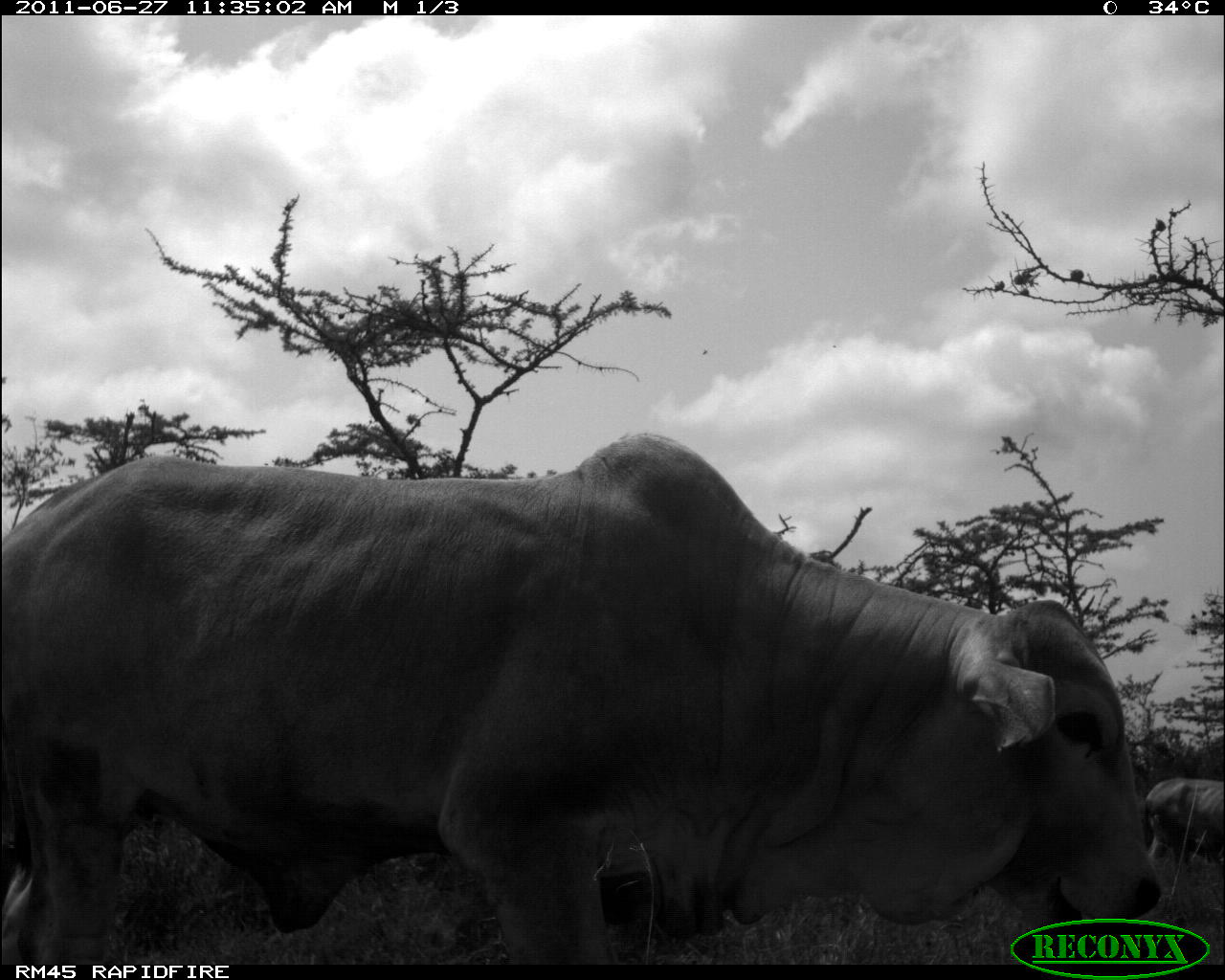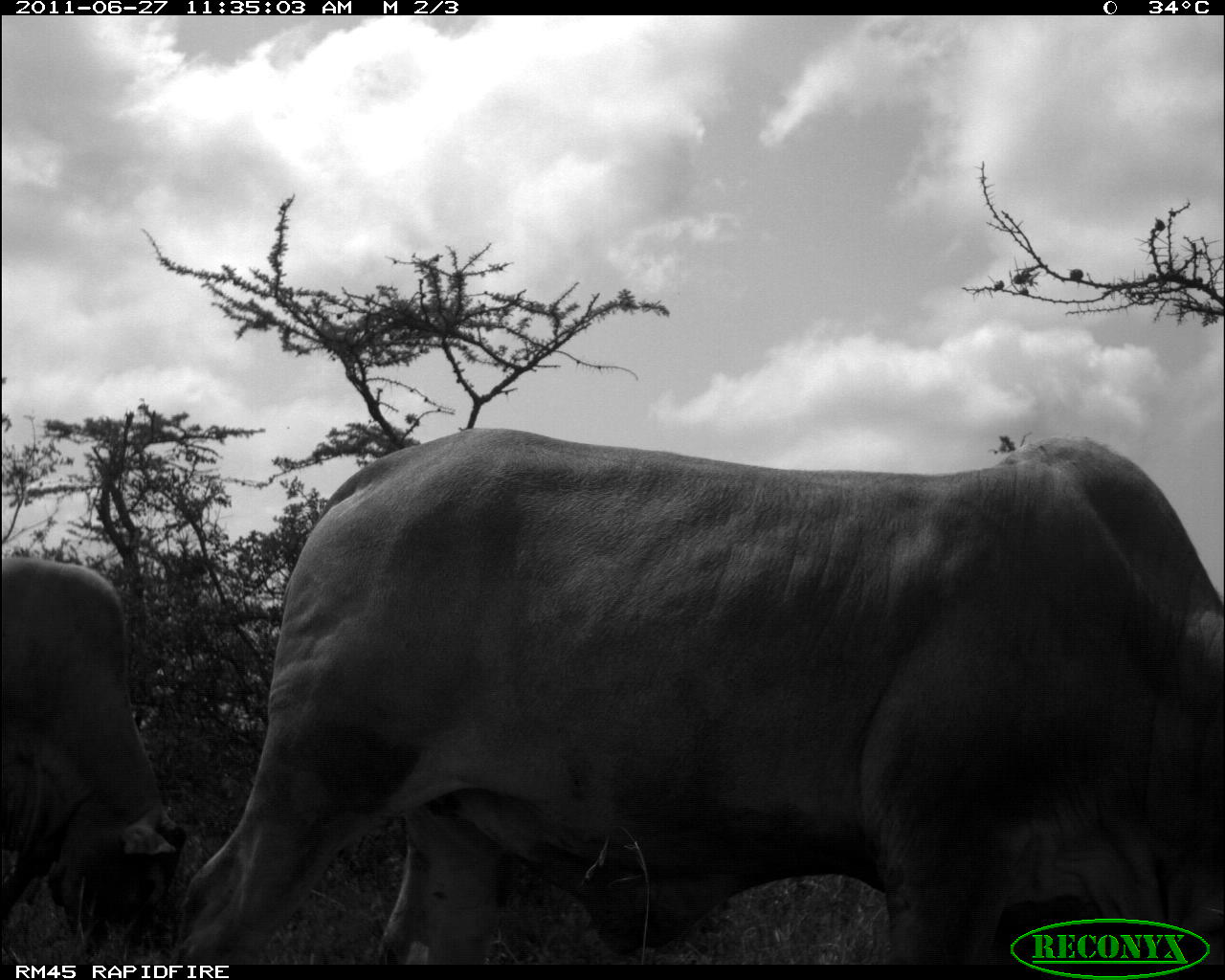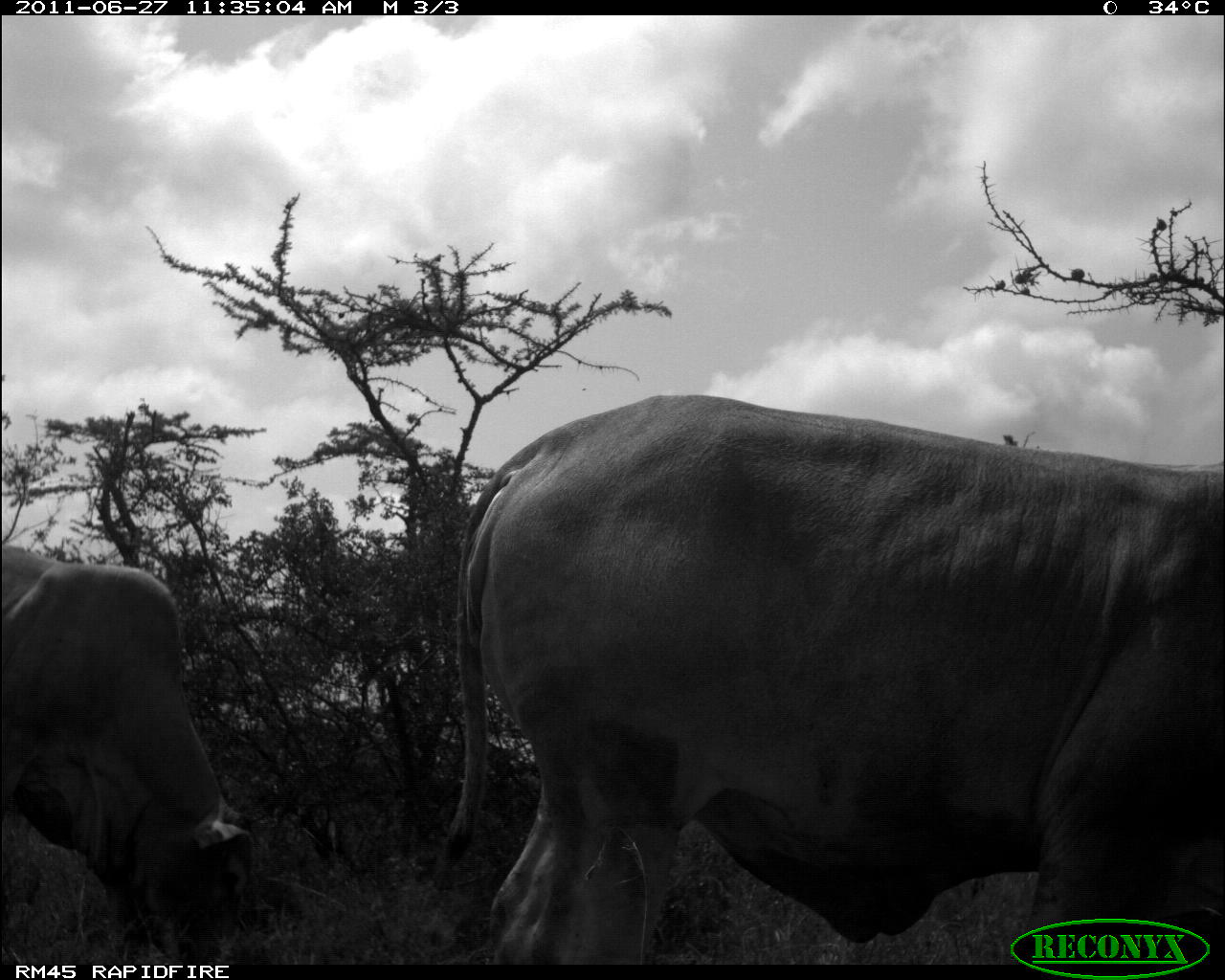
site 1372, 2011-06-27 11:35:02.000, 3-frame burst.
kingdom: Animalia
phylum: Chordata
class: Mammalia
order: Artiodactyla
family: Bovidae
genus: Bos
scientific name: Bos taurus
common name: domestic cattle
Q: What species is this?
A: Bos taurus (domestic cattle).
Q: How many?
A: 2.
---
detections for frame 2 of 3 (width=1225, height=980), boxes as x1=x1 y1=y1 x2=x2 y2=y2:
bos taurus: x1=188 y1=426 x2=1223 y2=964; x1=0 y1=551 x2=195 y2=948